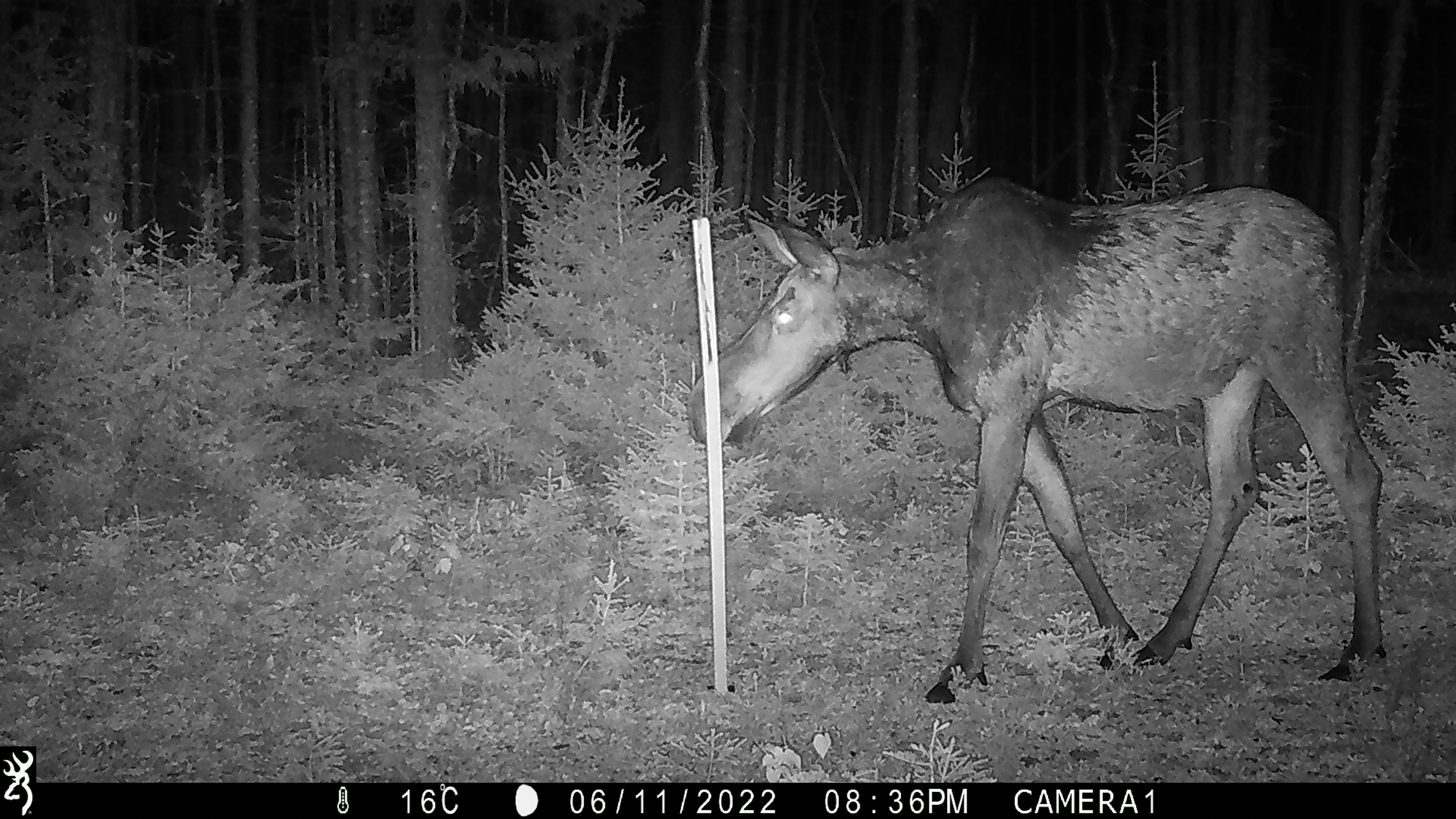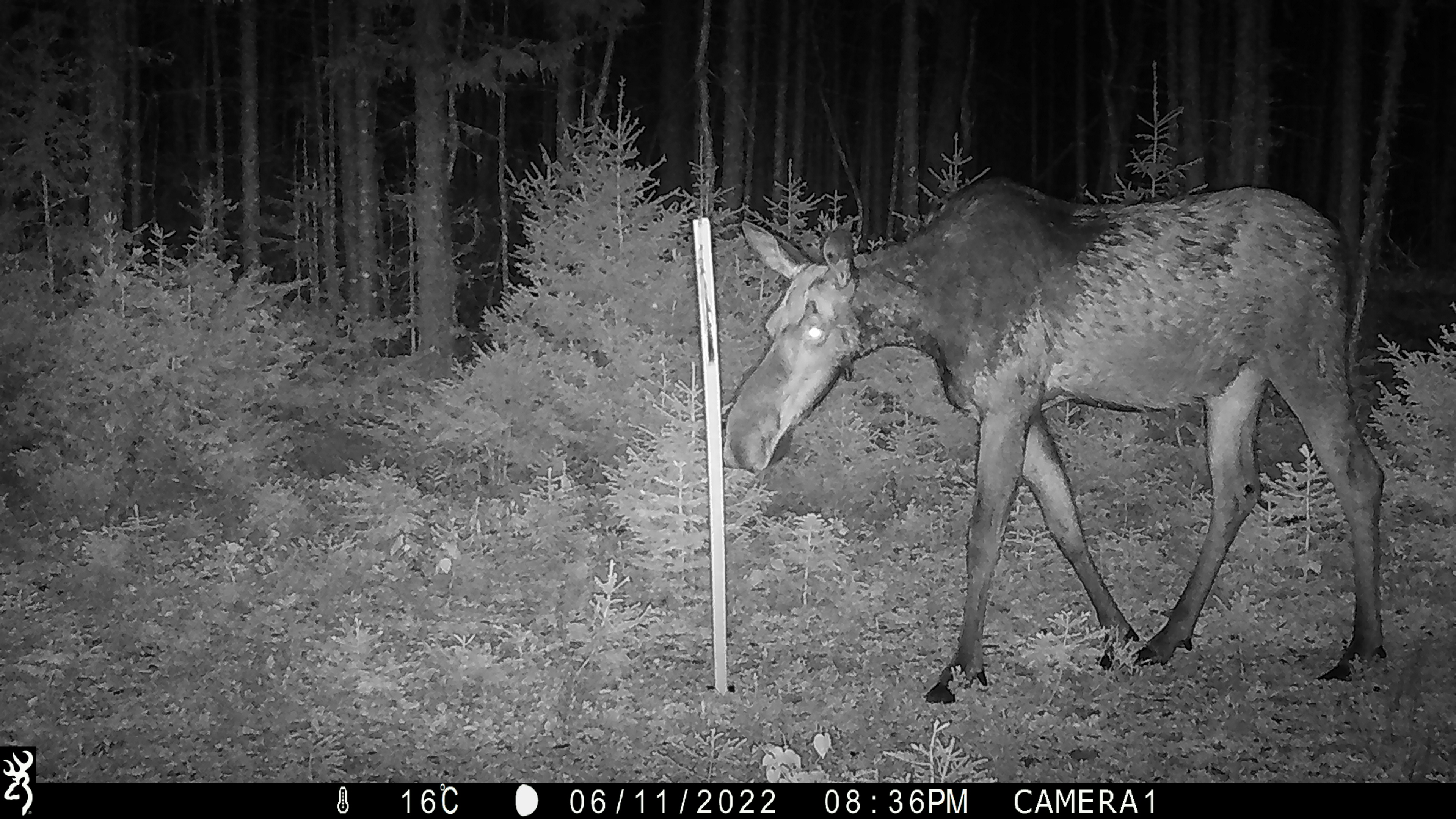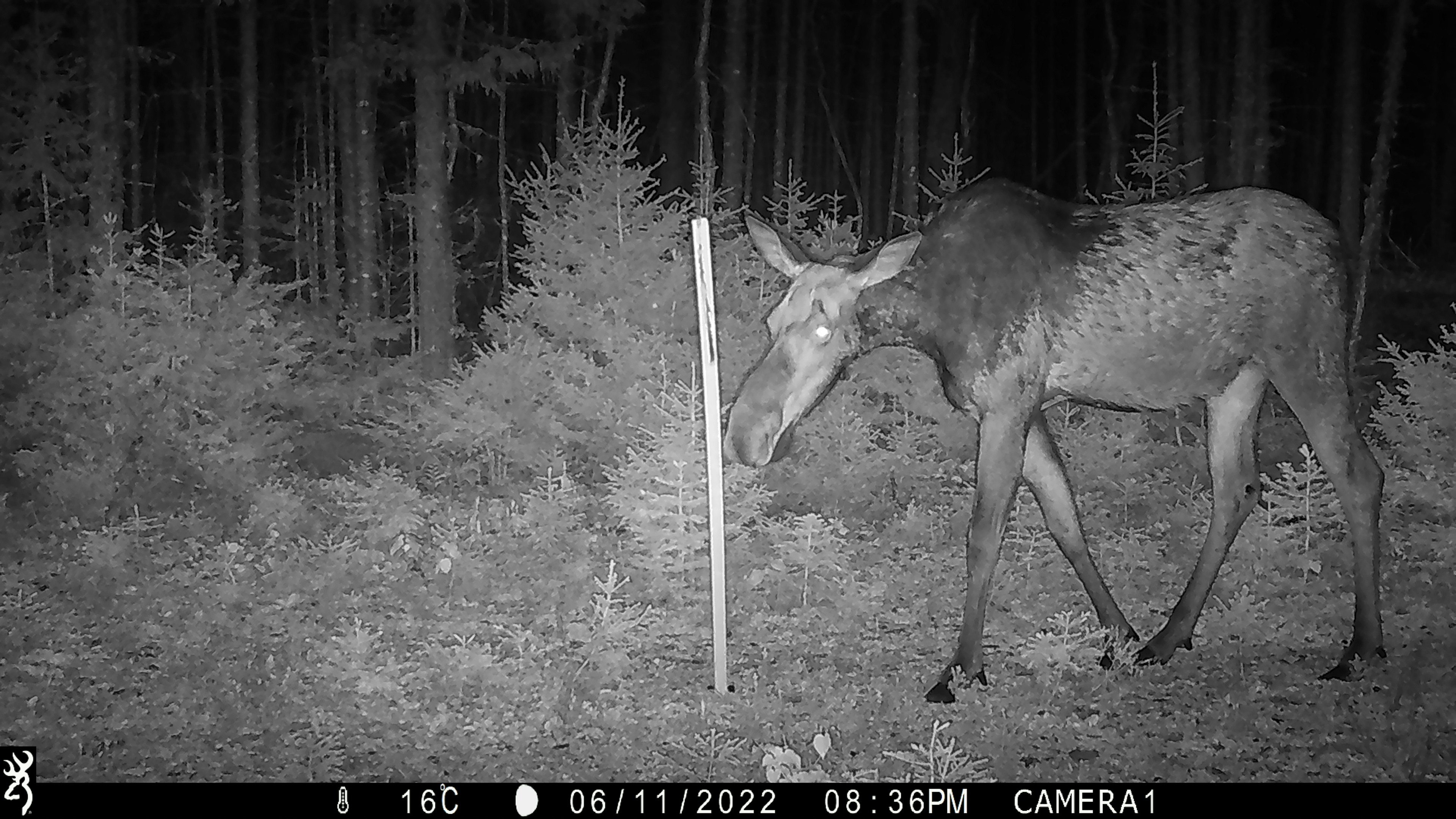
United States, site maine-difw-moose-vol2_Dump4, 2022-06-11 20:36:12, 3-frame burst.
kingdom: Animalia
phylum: Chordata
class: Mammalia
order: Artiodactyla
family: Cervidae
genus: Alces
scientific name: Alces alces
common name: moose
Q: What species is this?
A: Moose (Alces alces).